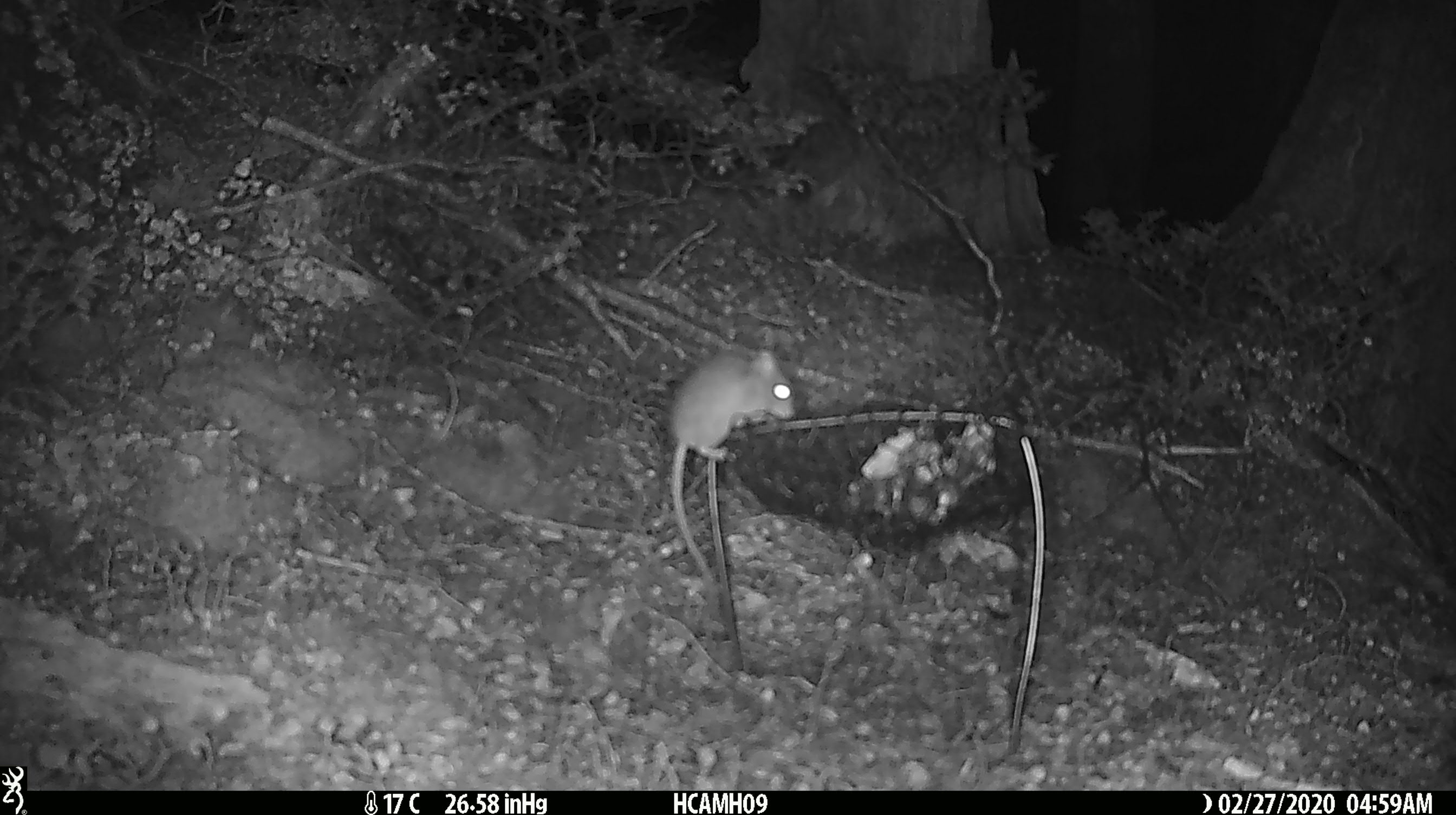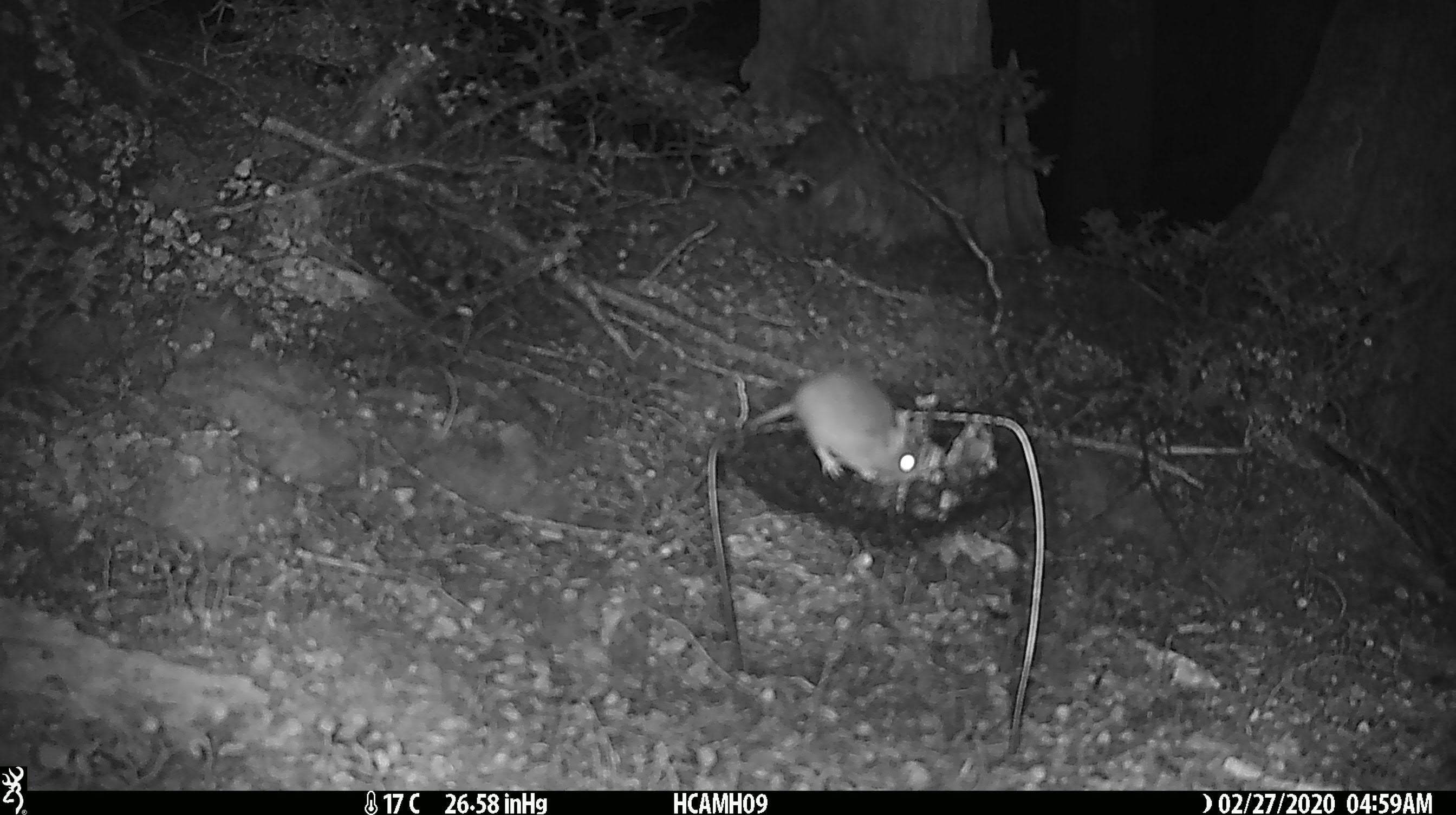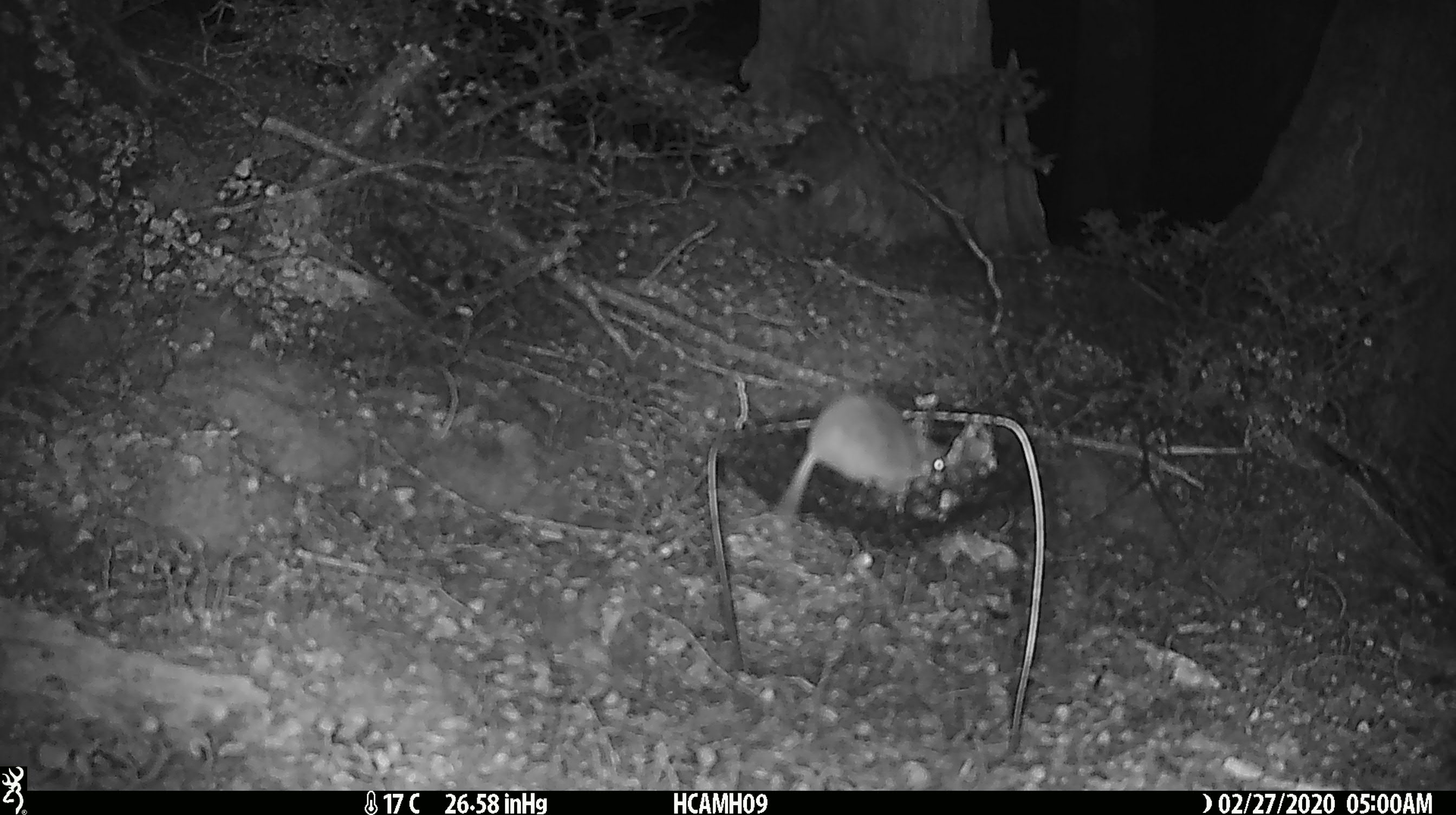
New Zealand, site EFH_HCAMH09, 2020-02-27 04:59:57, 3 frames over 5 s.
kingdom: Animalia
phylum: Chordata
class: Mammalia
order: Rodentia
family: Muridae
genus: Mus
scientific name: Mus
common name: mouse